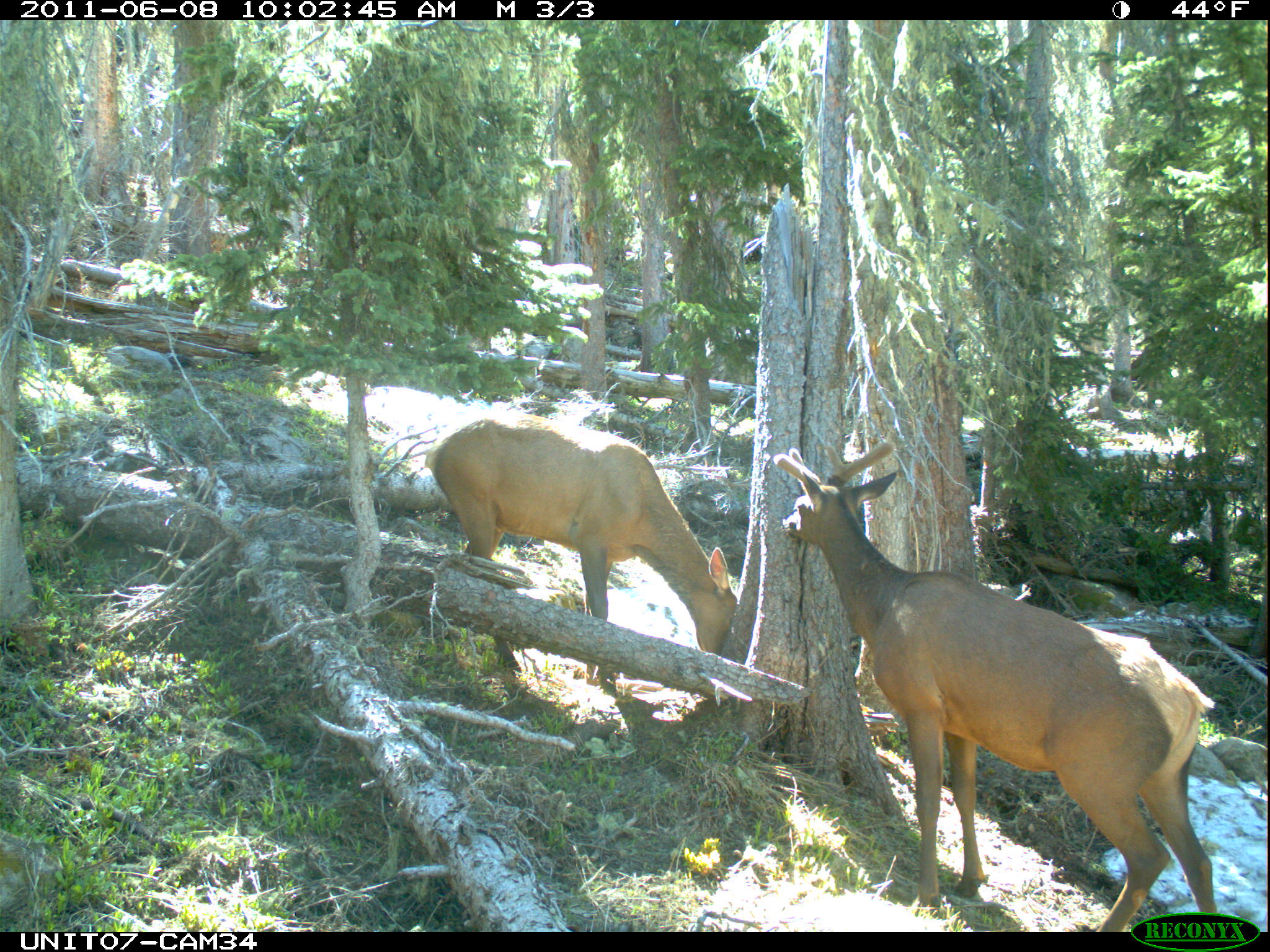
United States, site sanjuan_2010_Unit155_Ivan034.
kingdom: Animalia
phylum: Chordata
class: Mammalia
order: Artiodactyla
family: Cervidae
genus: Cervus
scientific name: Cervus elaphus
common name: red deer